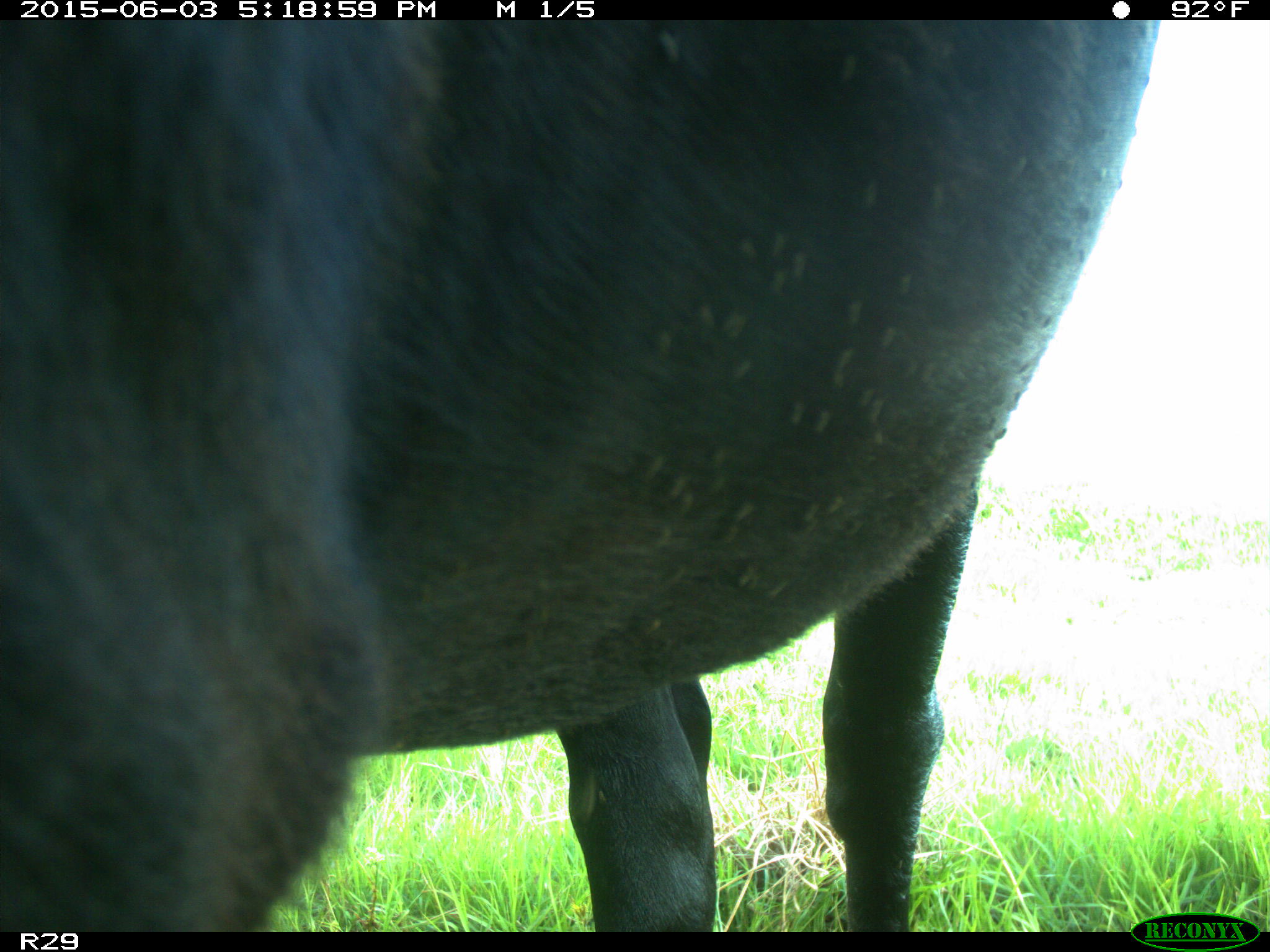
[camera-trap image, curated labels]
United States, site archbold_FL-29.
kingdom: Animalia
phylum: Chordata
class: Mammalia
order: Artiodactyla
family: Bovidae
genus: Bos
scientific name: Bos taurus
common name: domestic cow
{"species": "Bos taurus (domestic cow)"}